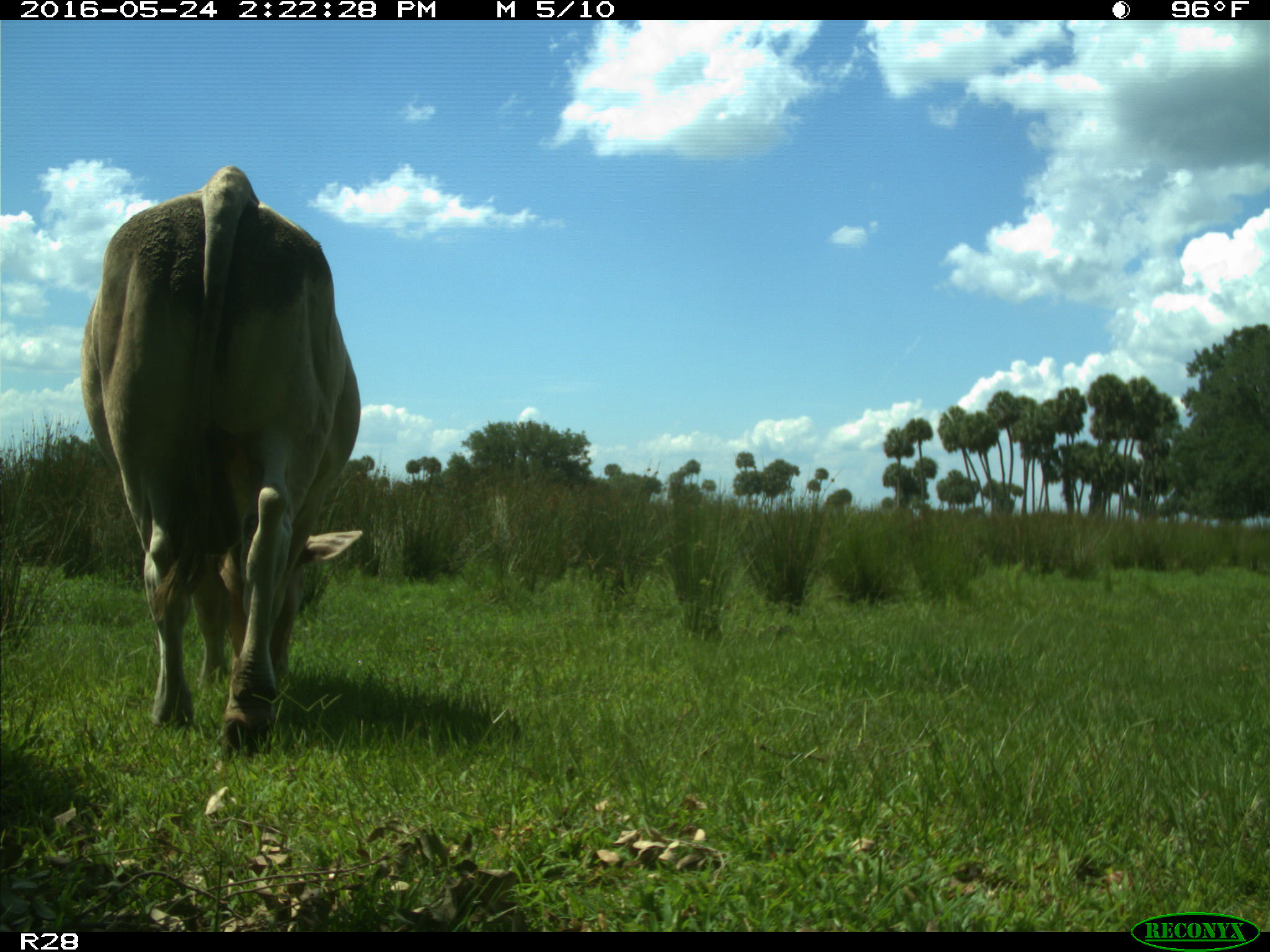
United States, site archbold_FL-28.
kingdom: Animalia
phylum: Chordata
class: Mammalia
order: Artiodactyla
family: Bovidae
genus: Bos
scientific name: Bos taurus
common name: domestic cow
Bos taurus (domestic cow).